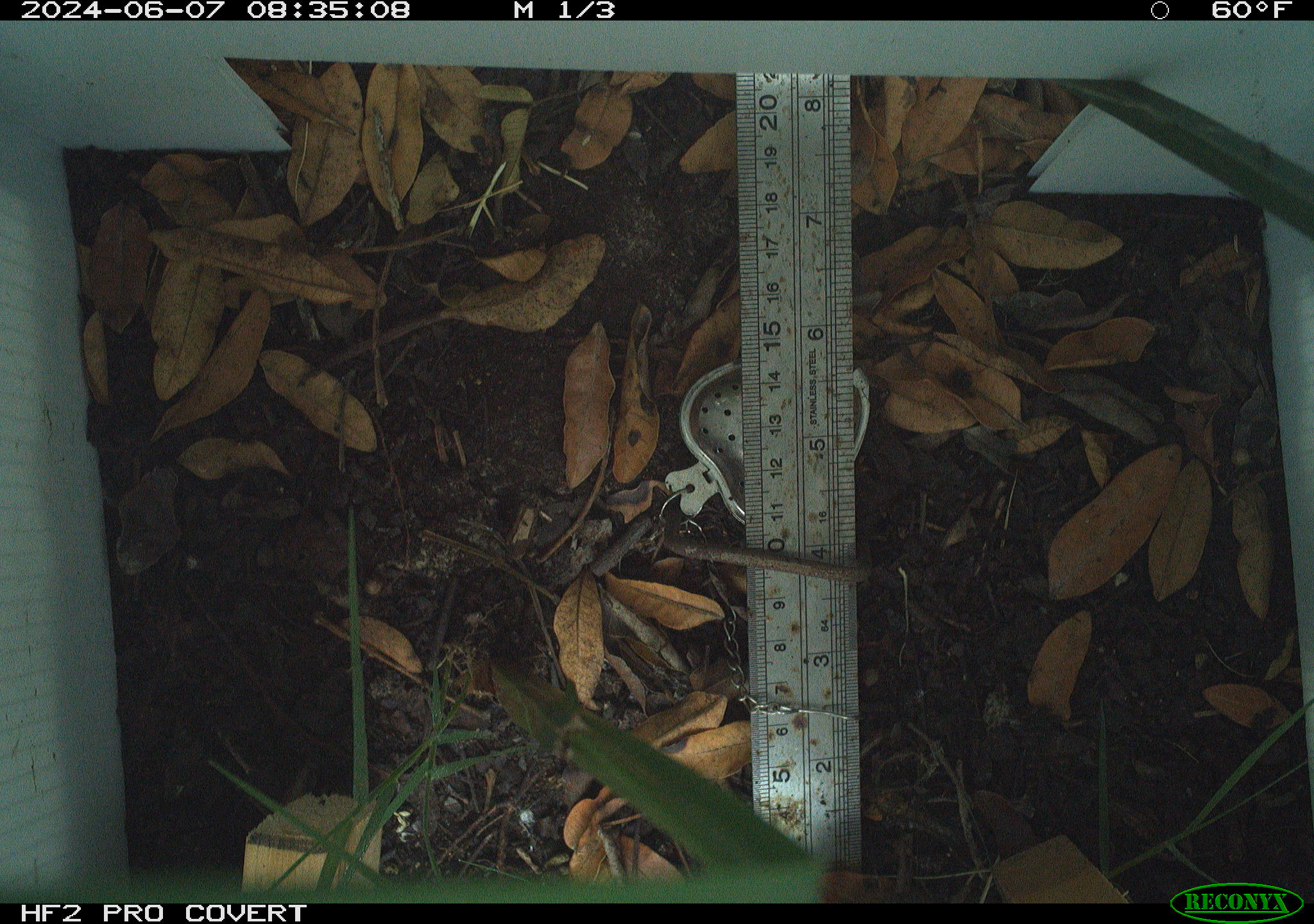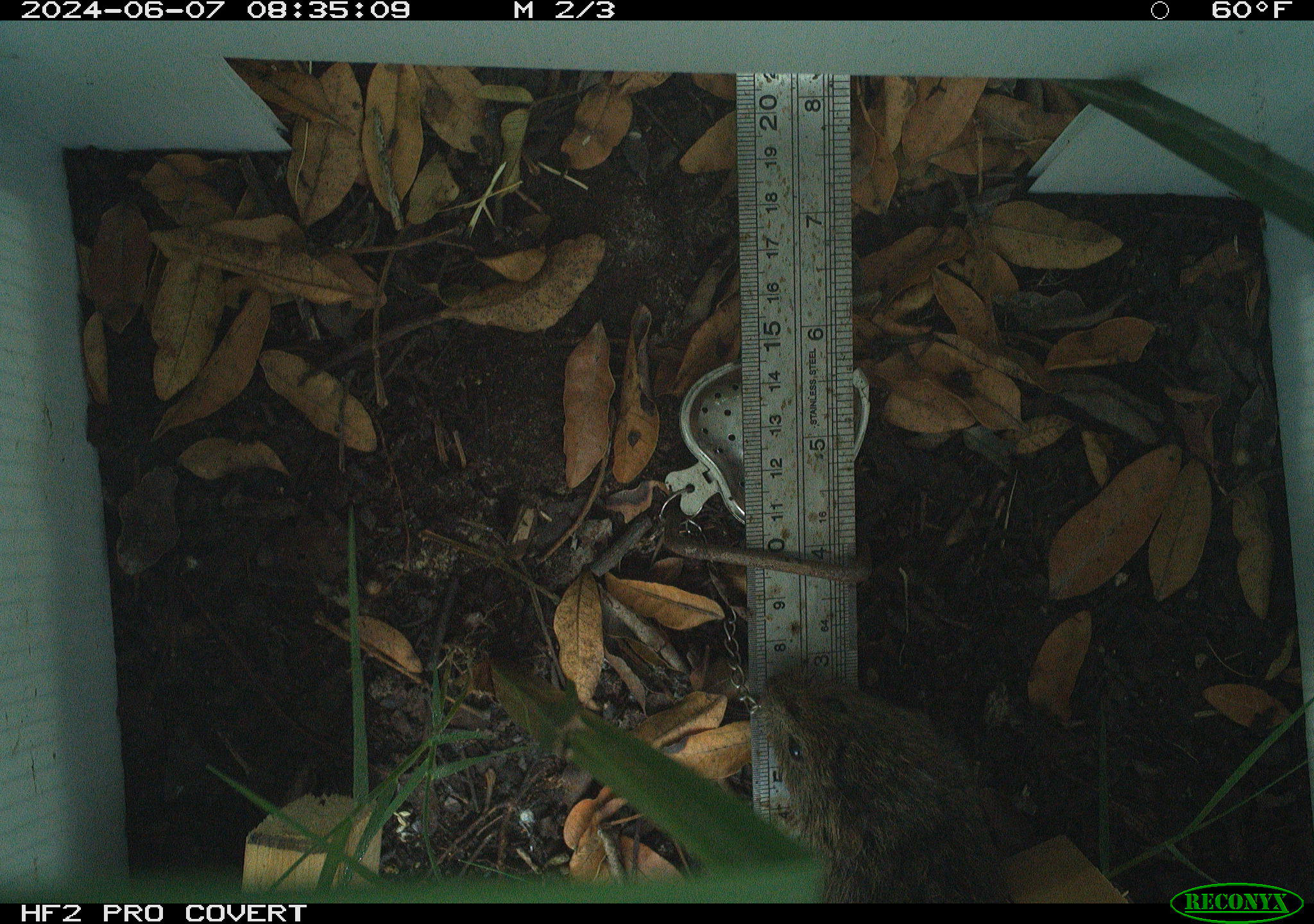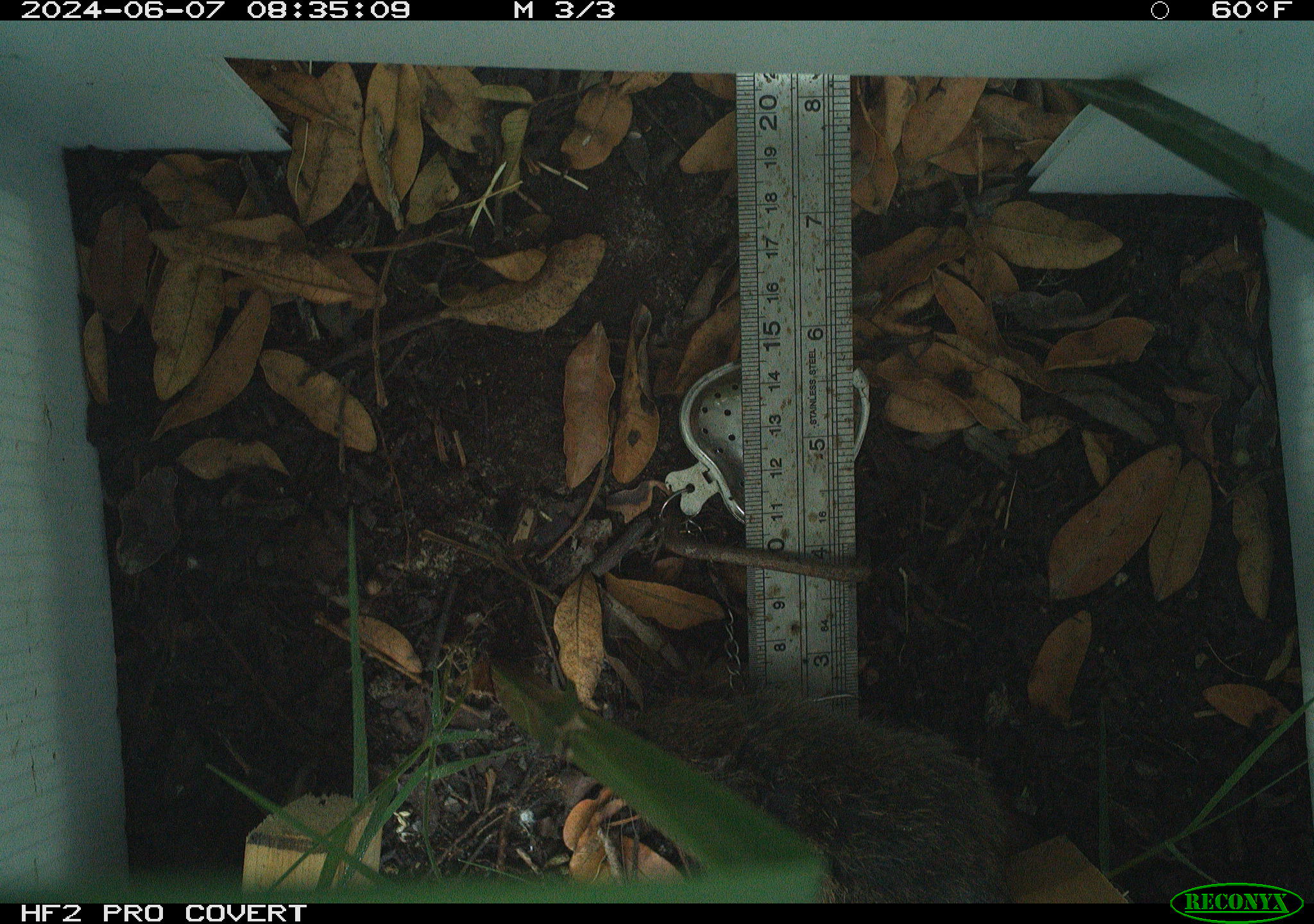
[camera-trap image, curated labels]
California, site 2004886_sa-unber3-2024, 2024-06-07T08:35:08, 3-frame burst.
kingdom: Animalia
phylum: Chordata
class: Mammalia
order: Rodentia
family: Cricetidae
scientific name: Arvicolinae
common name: voles, lemmings, and muskrats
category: arvicolinae subfamily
Arvicolinae subfamily (voles, lemmings, and muskrats) (Arvicolinae).